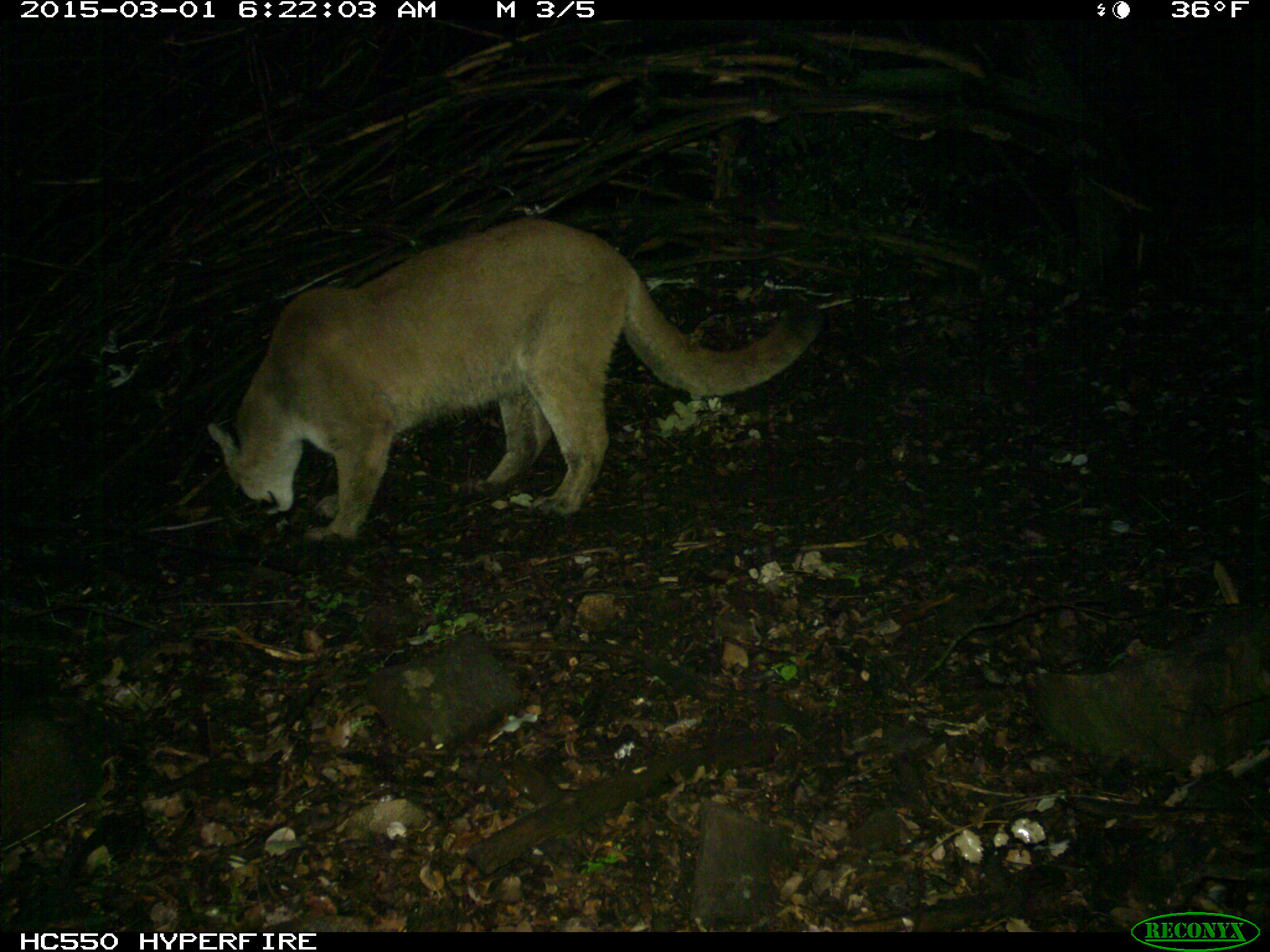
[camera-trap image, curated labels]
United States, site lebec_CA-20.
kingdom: Animalia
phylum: Chordata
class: Mammalia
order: Carnivora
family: Felidae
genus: Puma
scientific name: Puma concolor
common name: mountain lion